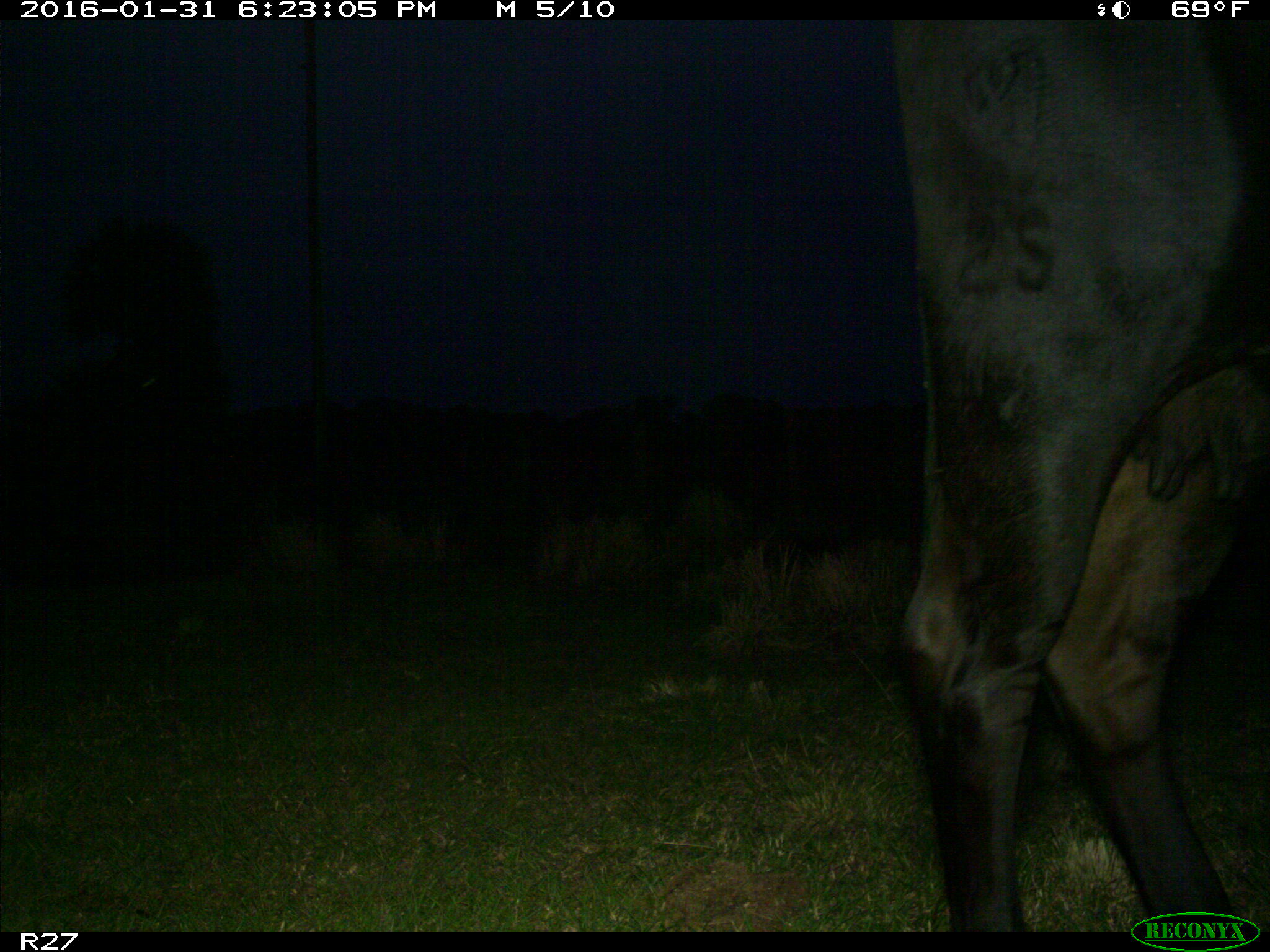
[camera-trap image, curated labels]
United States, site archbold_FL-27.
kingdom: Animalia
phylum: Chordata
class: Mammalia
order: Artiodactyla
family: Bovidae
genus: Bos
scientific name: Bos taurus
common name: domestic cow